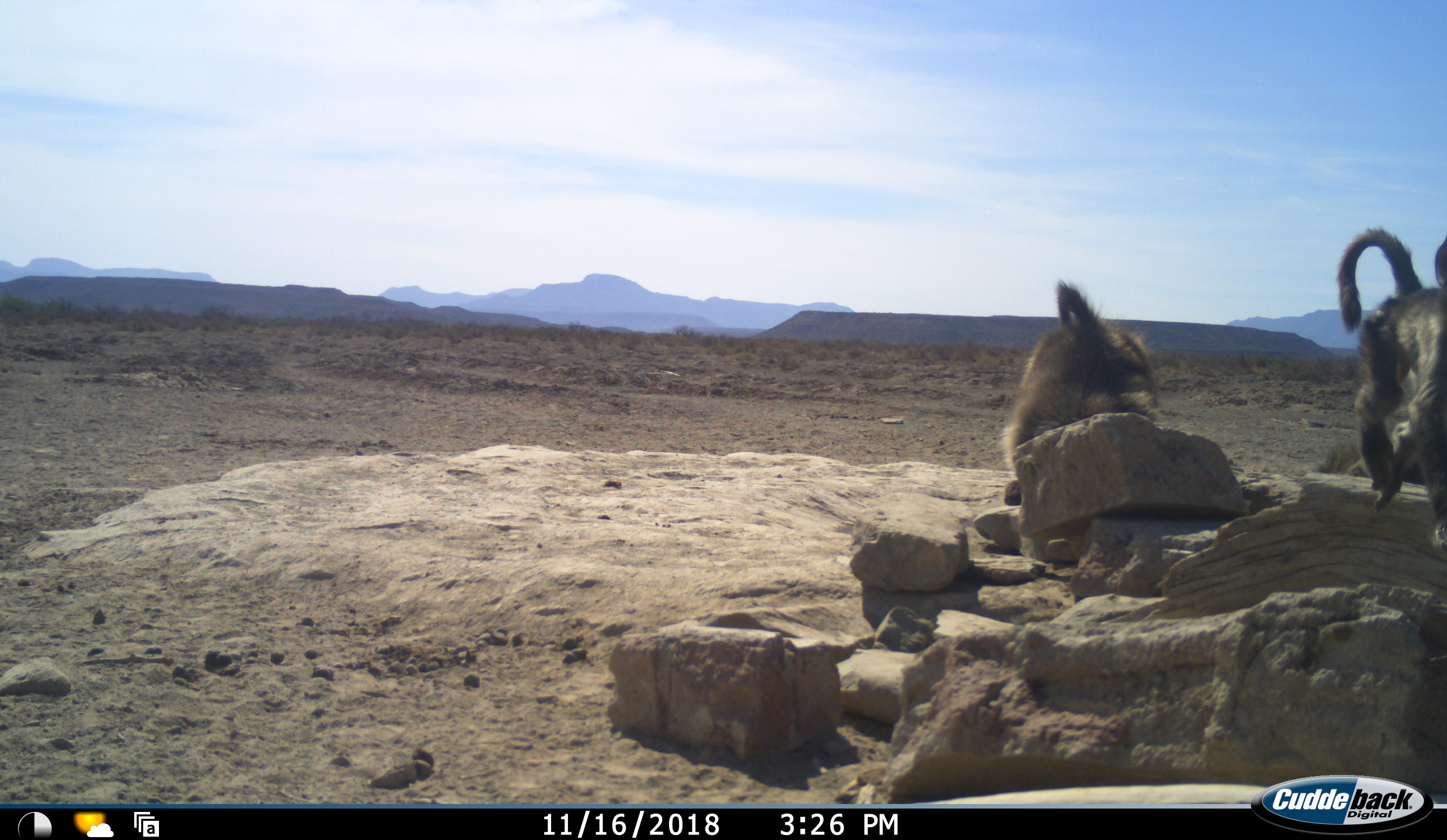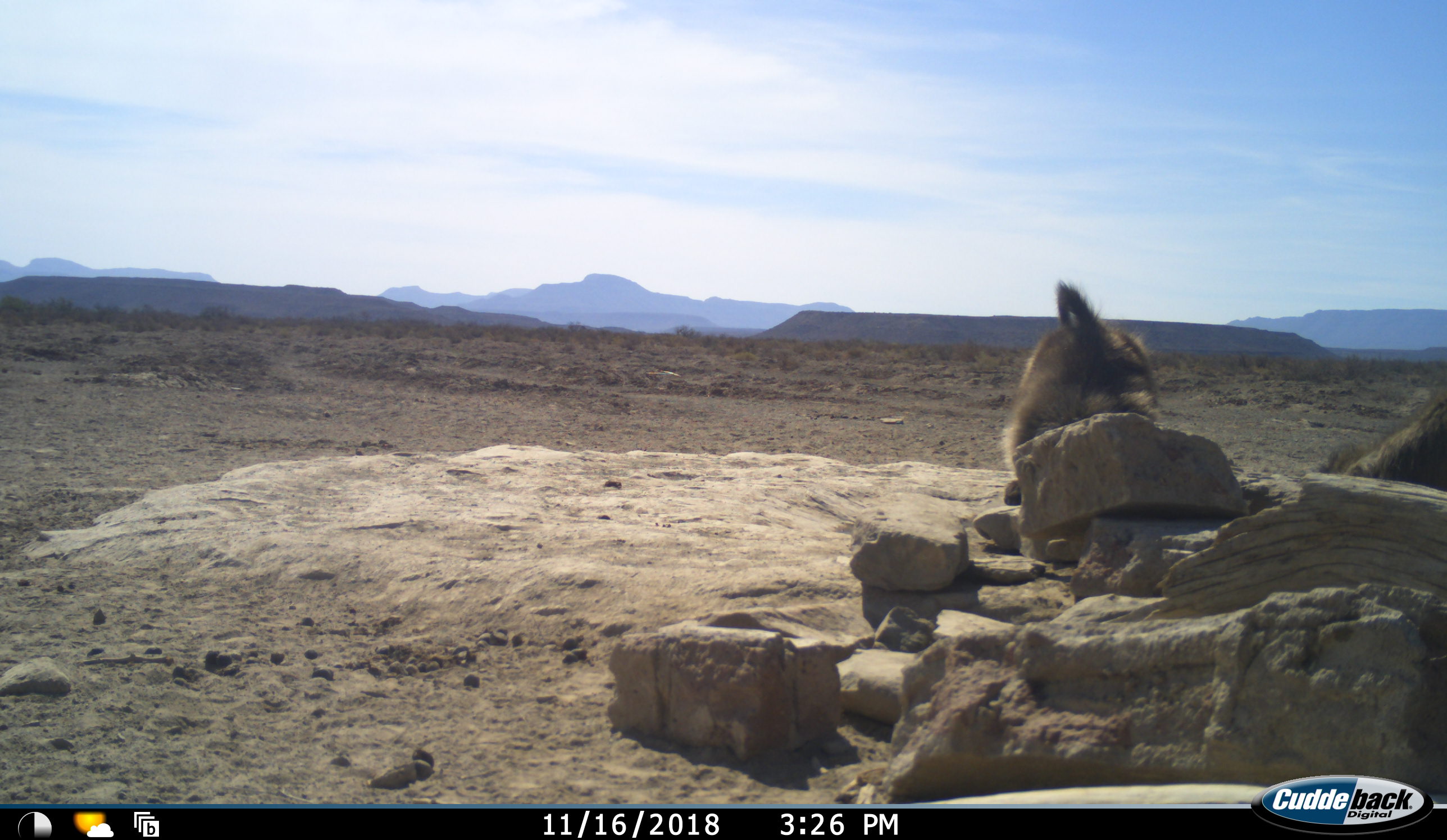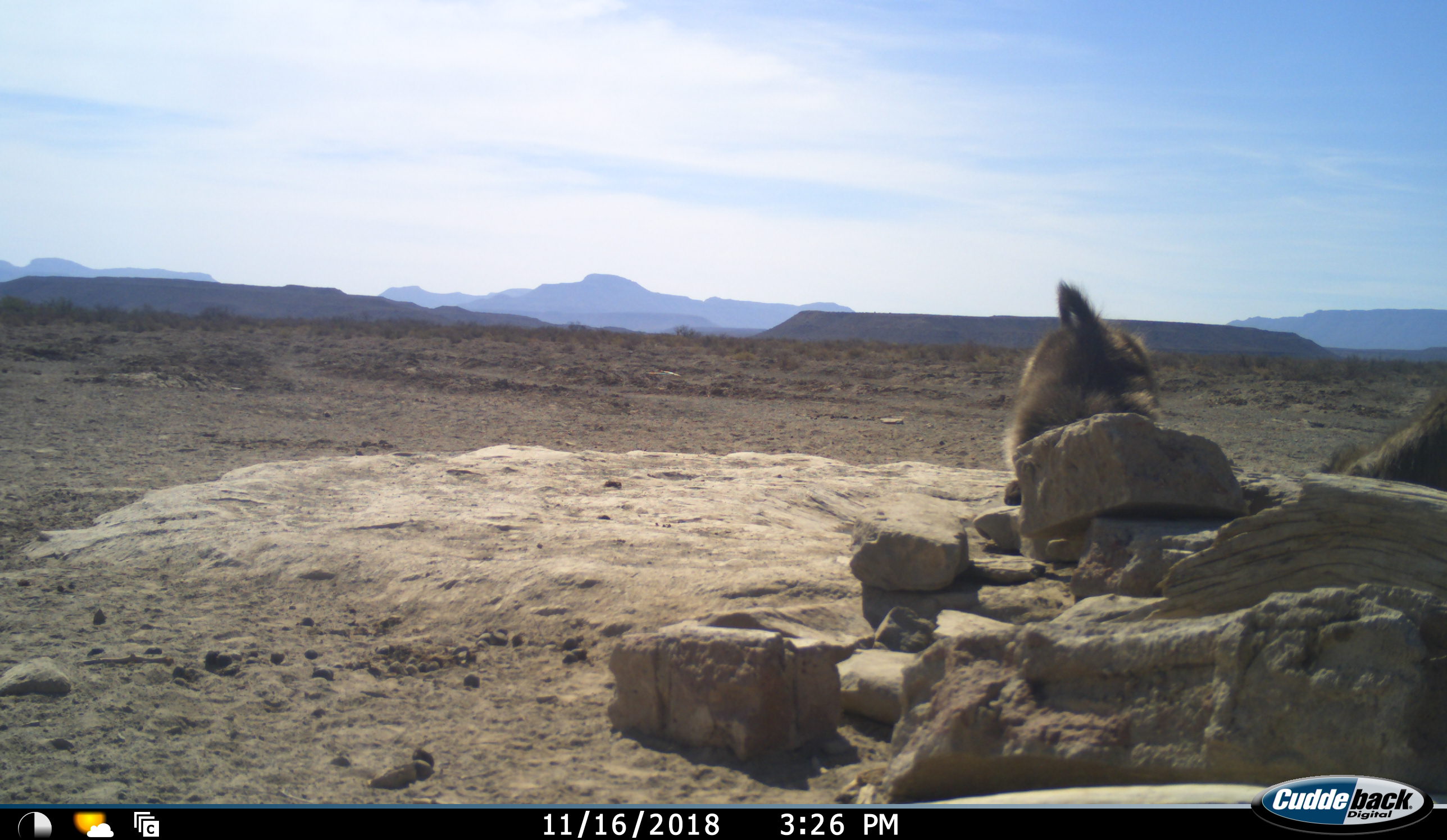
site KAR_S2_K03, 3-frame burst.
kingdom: Animalia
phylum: Chordata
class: Mammalia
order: Primates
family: Cercopithecidae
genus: Papio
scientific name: Papio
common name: baboon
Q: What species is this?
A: Baboon (Papio).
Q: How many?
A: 3.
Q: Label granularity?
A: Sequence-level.